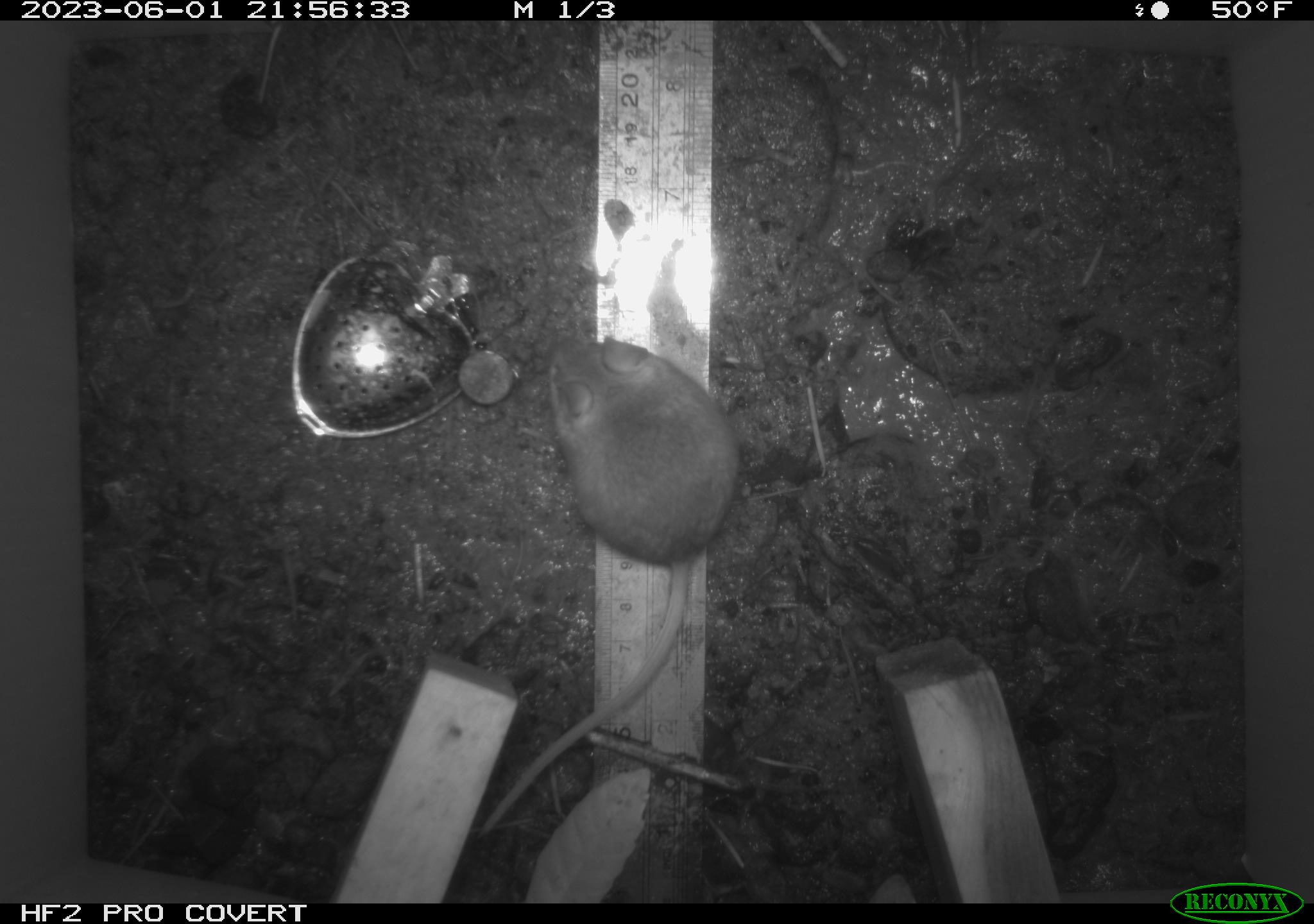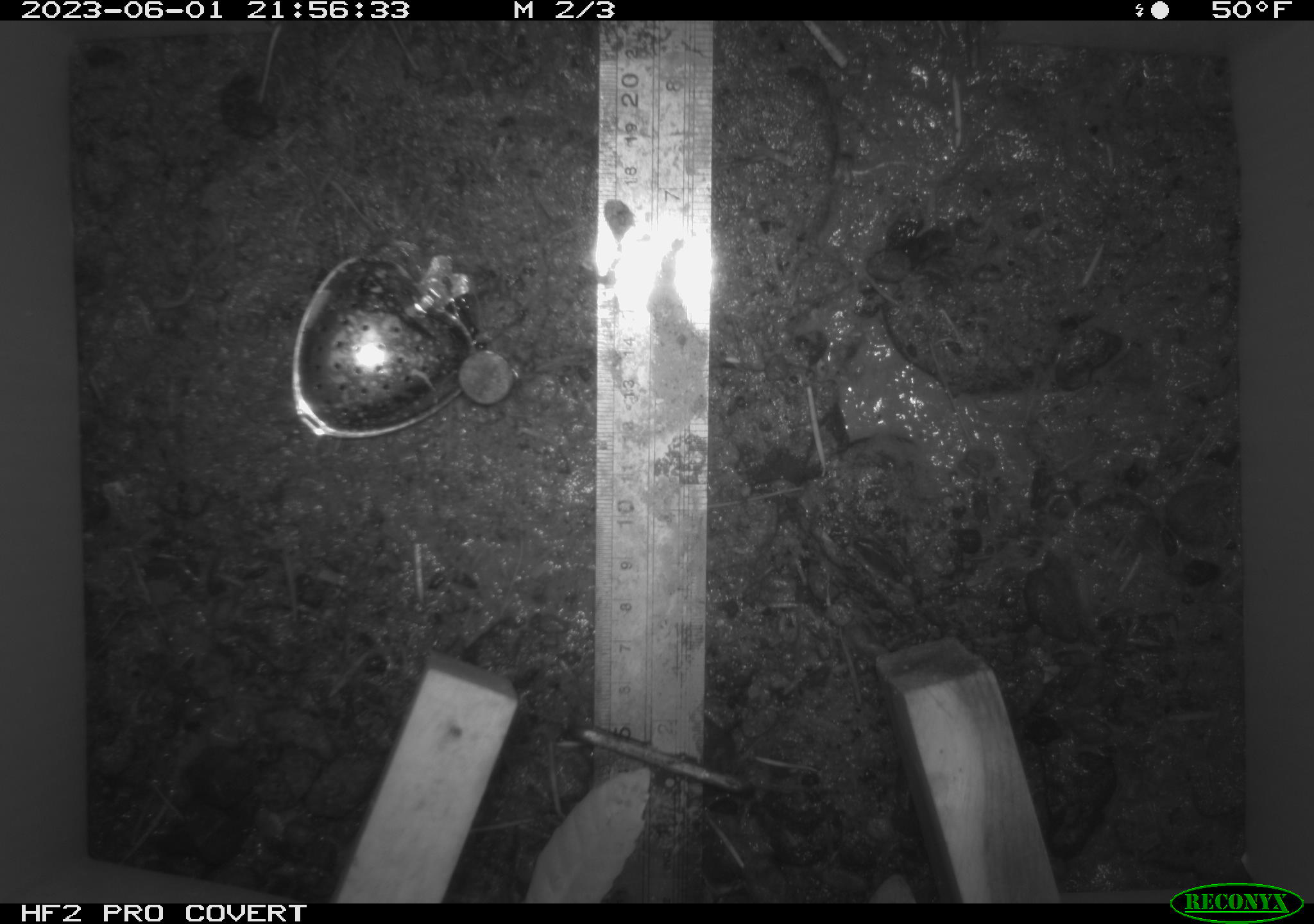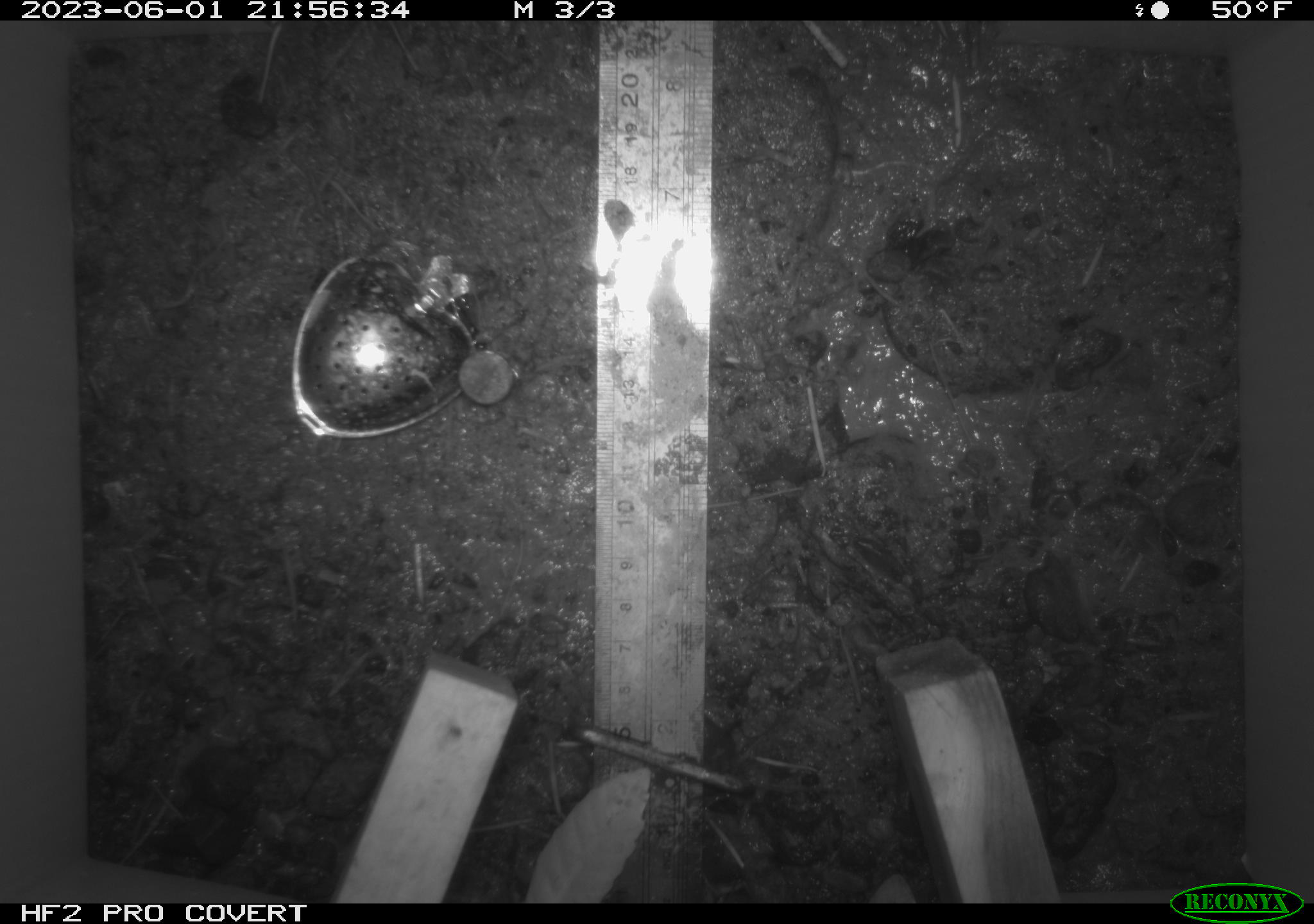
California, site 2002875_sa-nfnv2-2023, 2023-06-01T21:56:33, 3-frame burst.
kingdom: Animalia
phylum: Chordata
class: Mammalia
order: Rodentia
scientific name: Rodentia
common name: mouse species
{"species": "mouse species (Rodentia)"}